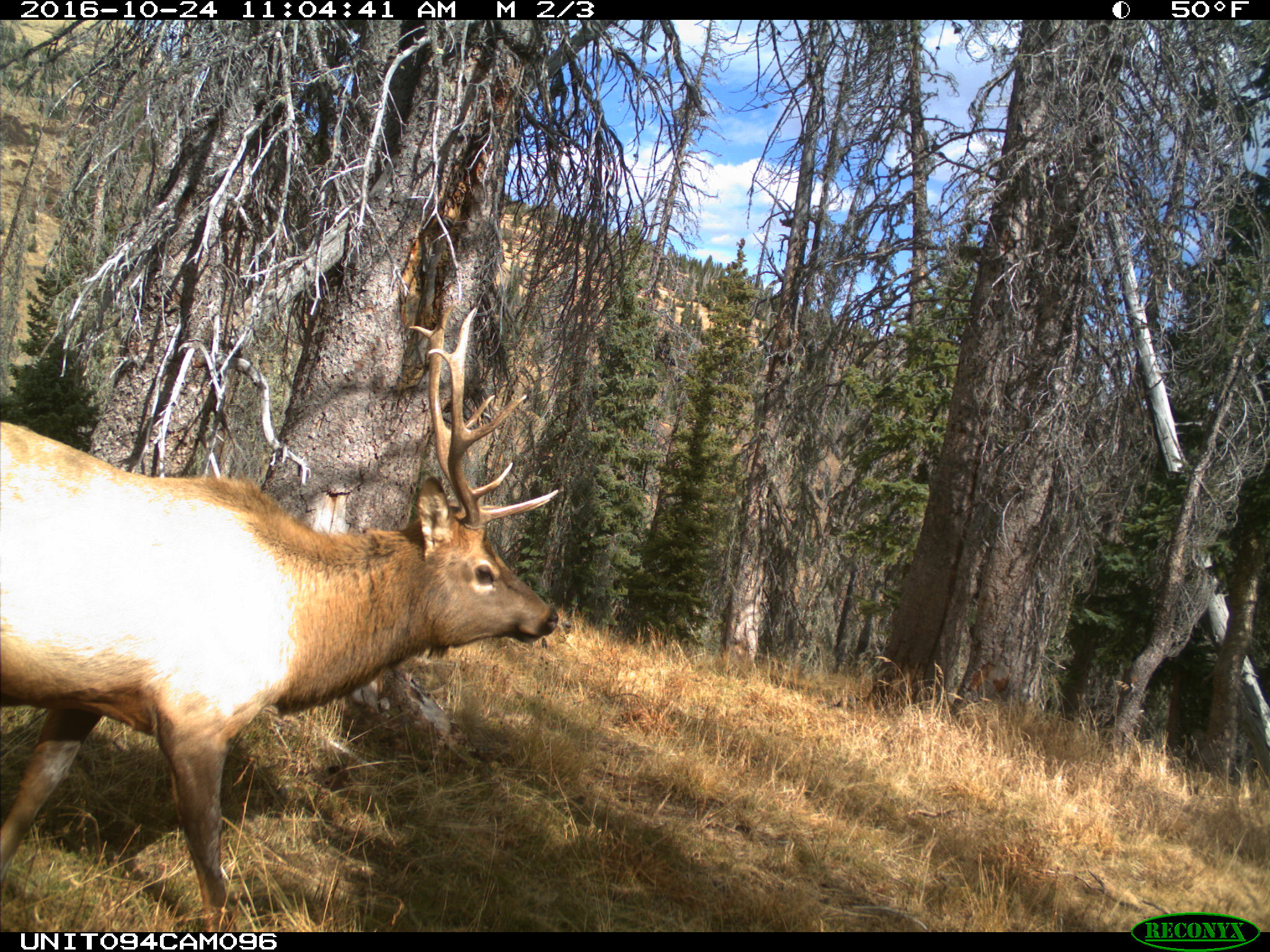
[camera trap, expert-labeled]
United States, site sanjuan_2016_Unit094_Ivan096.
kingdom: Animalia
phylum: Chordata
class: Mammalia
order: Artiodactyla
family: Cervidae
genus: Cervus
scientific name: Cervus elaphus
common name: red deer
Cervus elaphus (red deer).